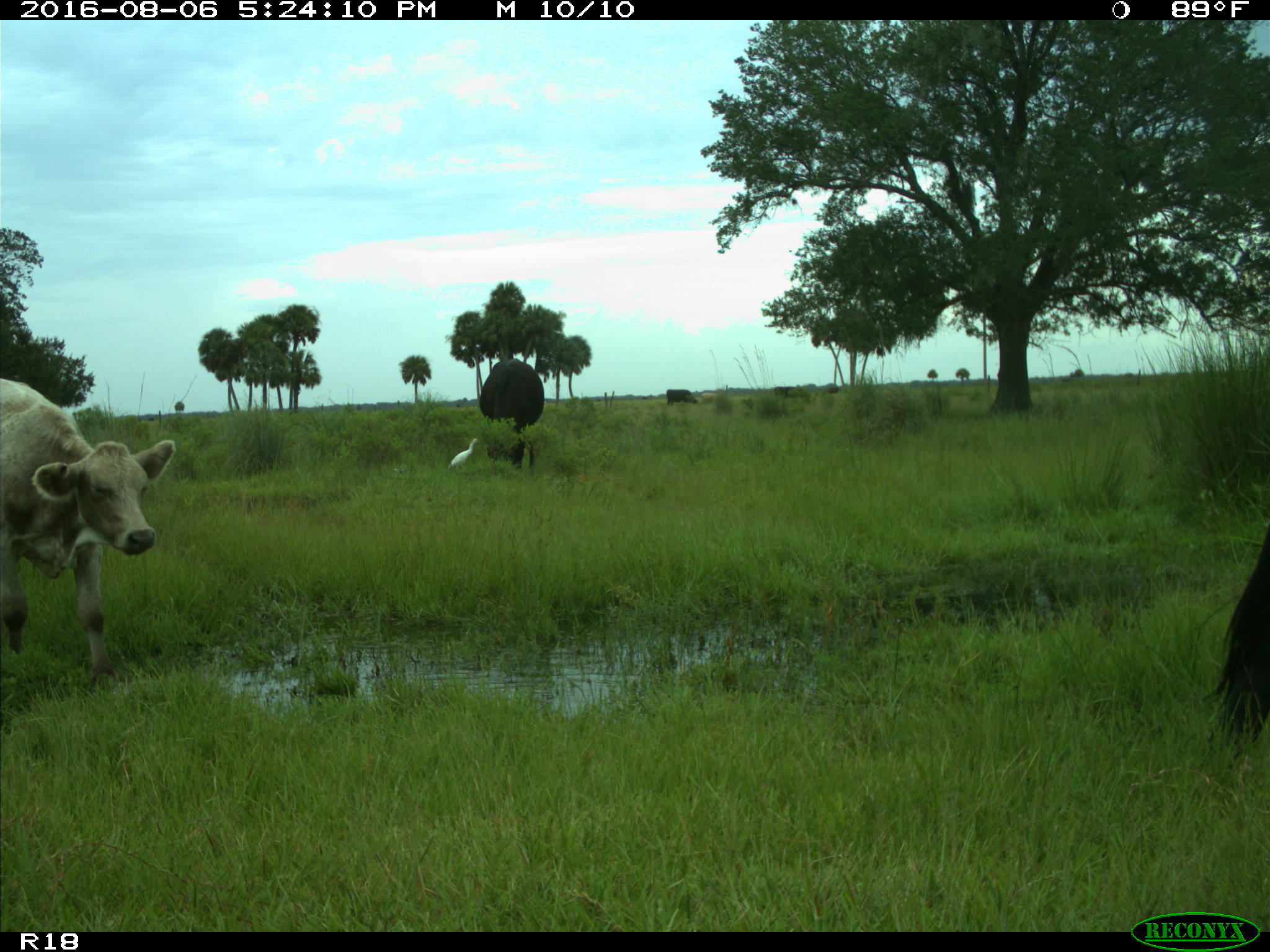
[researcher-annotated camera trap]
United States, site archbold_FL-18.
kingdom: Animalia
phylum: Chordata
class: Mammalia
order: Artiodactyla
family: Bovidae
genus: Bos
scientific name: Bos taurus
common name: domestic cow